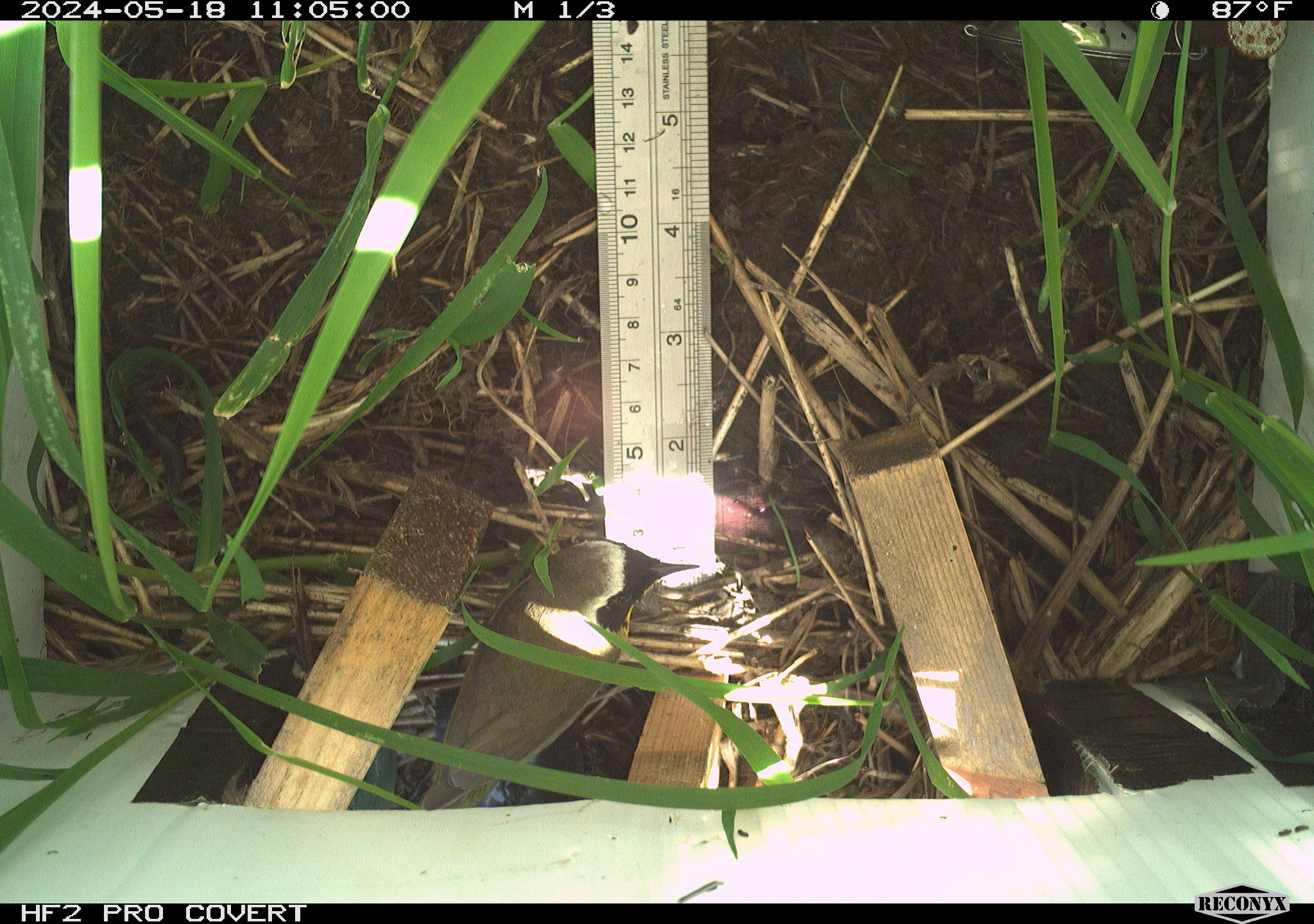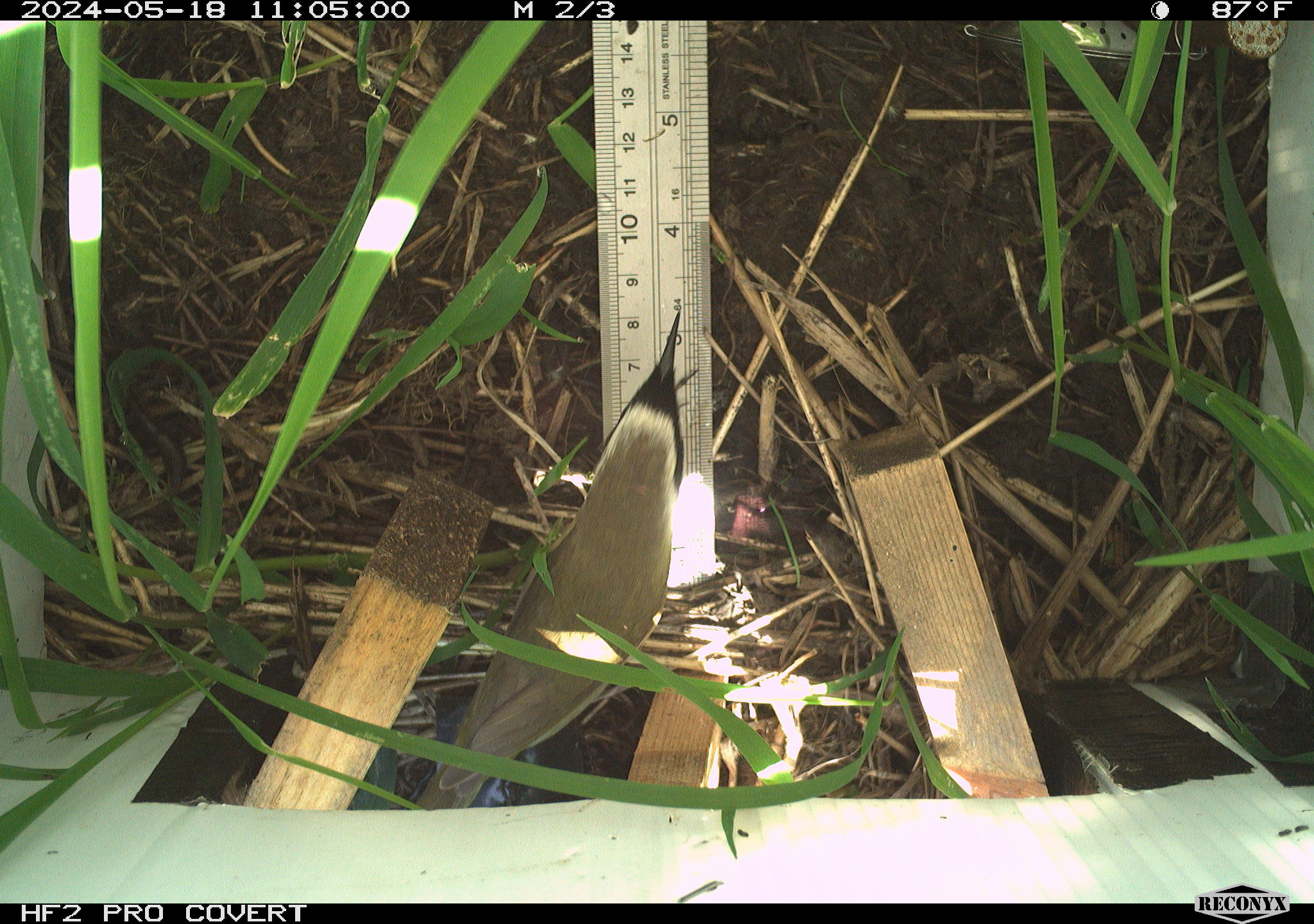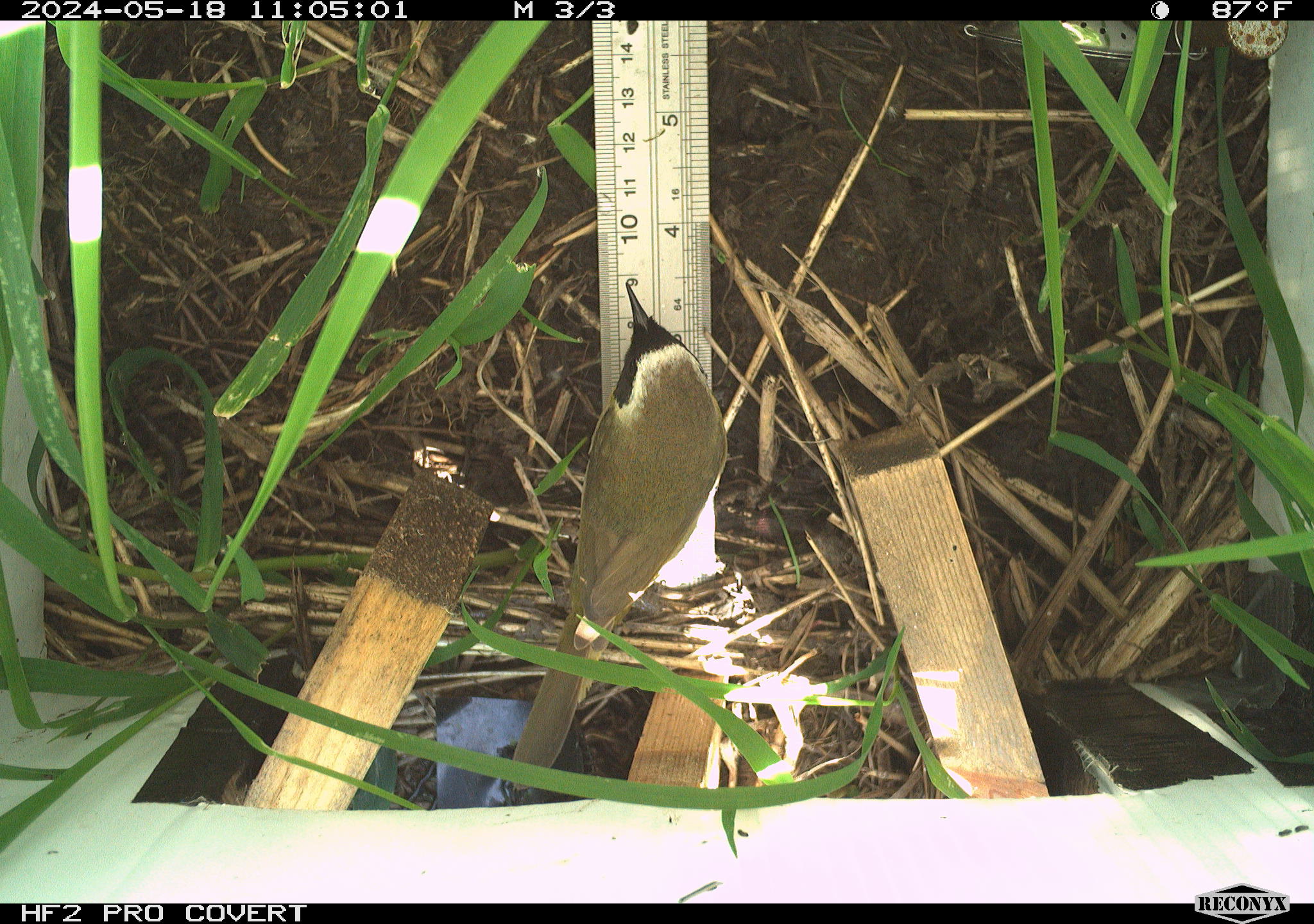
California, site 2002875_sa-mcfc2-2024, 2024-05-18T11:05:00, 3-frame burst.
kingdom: Animalia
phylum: Chordata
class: Aves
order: Passeriformes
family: Parulidae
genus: Geothlypis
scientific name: Geothlypis trichas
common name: common yellowthroat